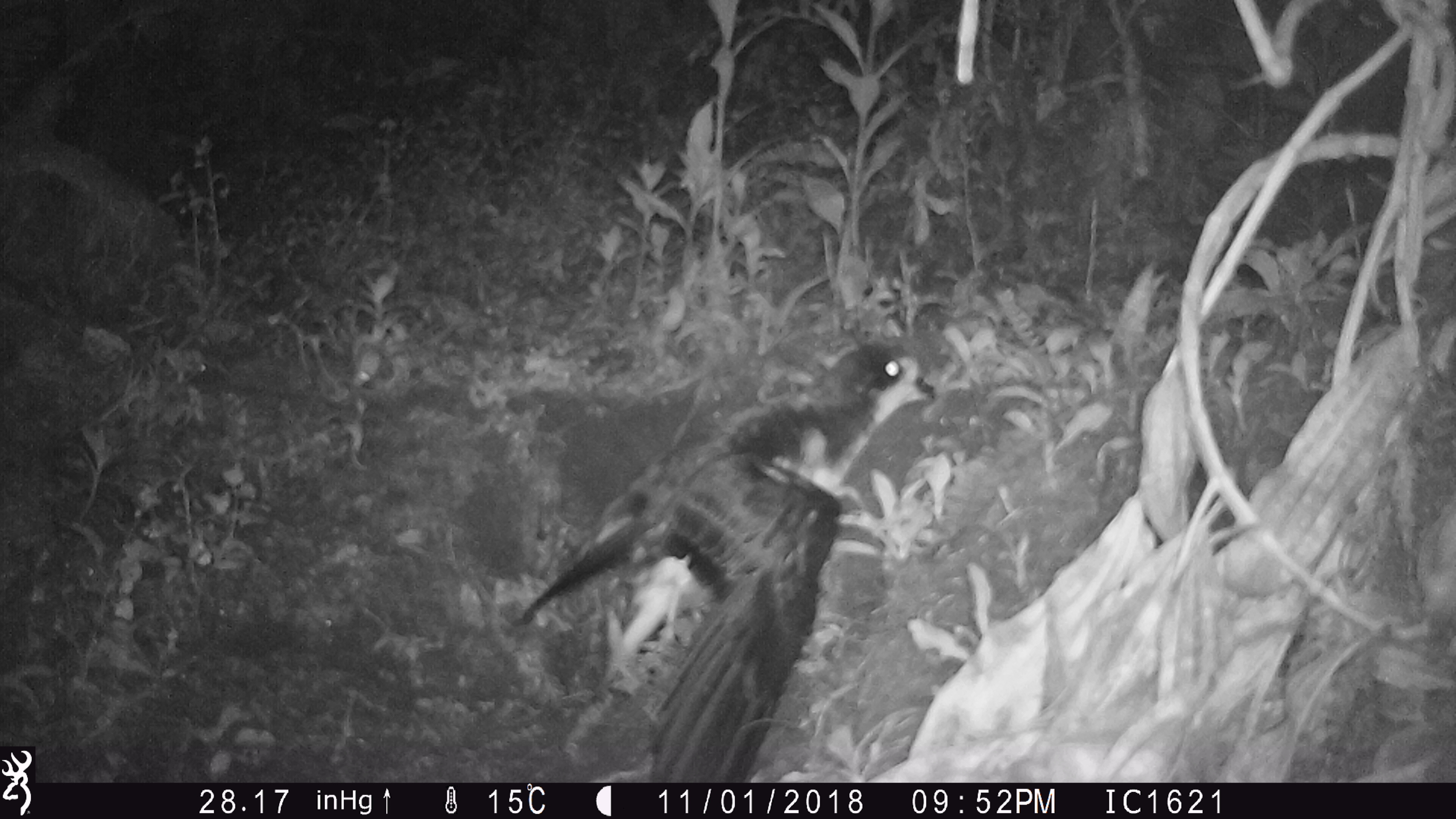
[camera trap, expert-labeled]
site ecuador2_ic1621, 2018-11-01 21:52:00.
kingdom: Animalia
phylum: Chordata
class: Aves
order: Procellariiformes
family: Procellariidae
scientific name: Procellariidae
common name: petrel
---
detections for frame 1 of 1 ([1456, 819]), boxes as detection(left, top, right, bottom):
petrel: detection(505, 341, 953, 783)